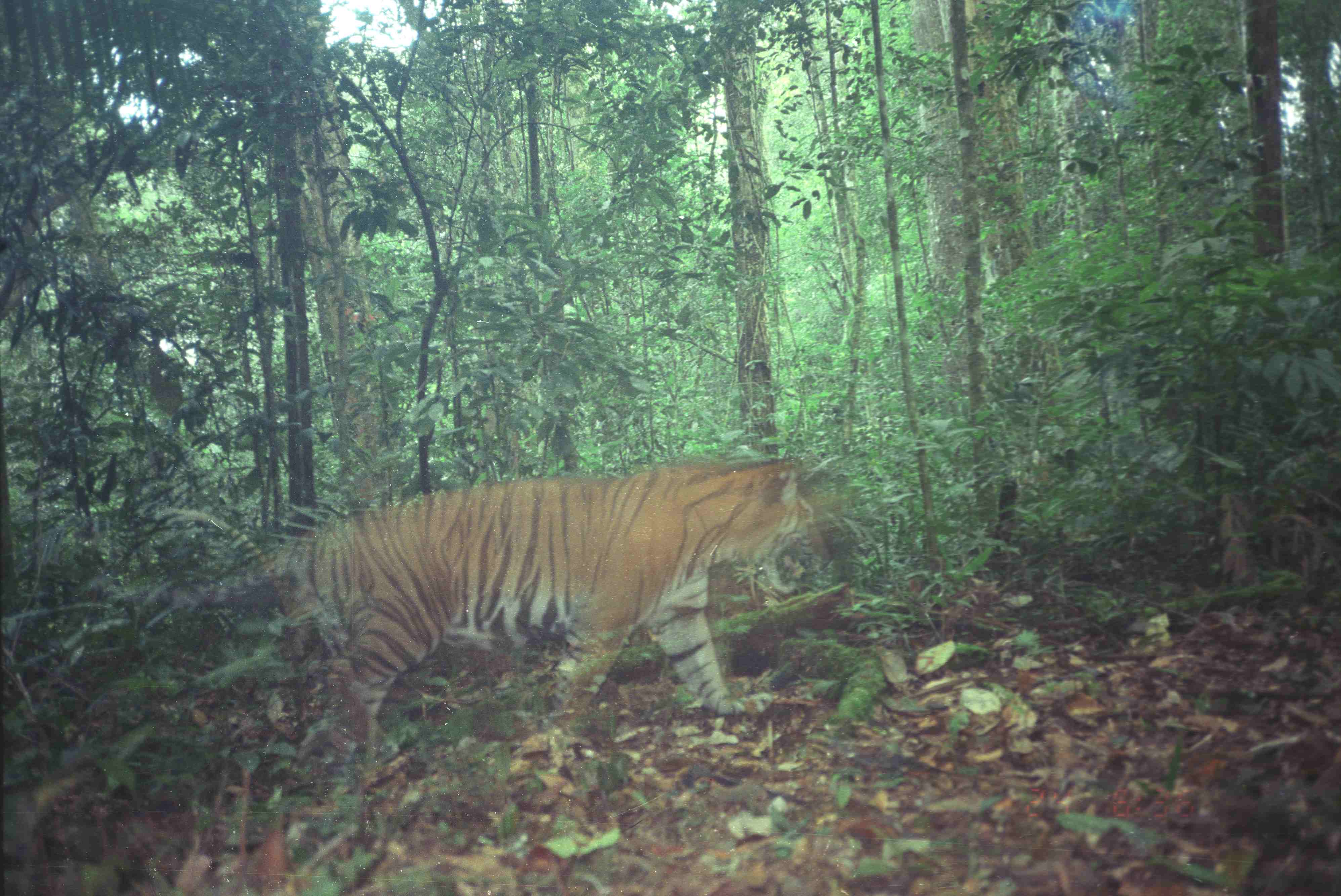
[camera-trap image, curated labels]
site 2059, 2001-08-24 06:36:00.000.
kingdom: Animalia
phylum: Chordata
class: Mammalia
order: Carnivora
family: Felidae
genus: Panthera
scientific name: Panthera tigris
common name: tiger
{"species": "Panthera tigris (tiger)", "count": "1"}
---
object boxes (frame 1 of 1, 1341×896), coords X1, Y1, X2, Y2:
panthera tigris: 86, 457, 836, 774